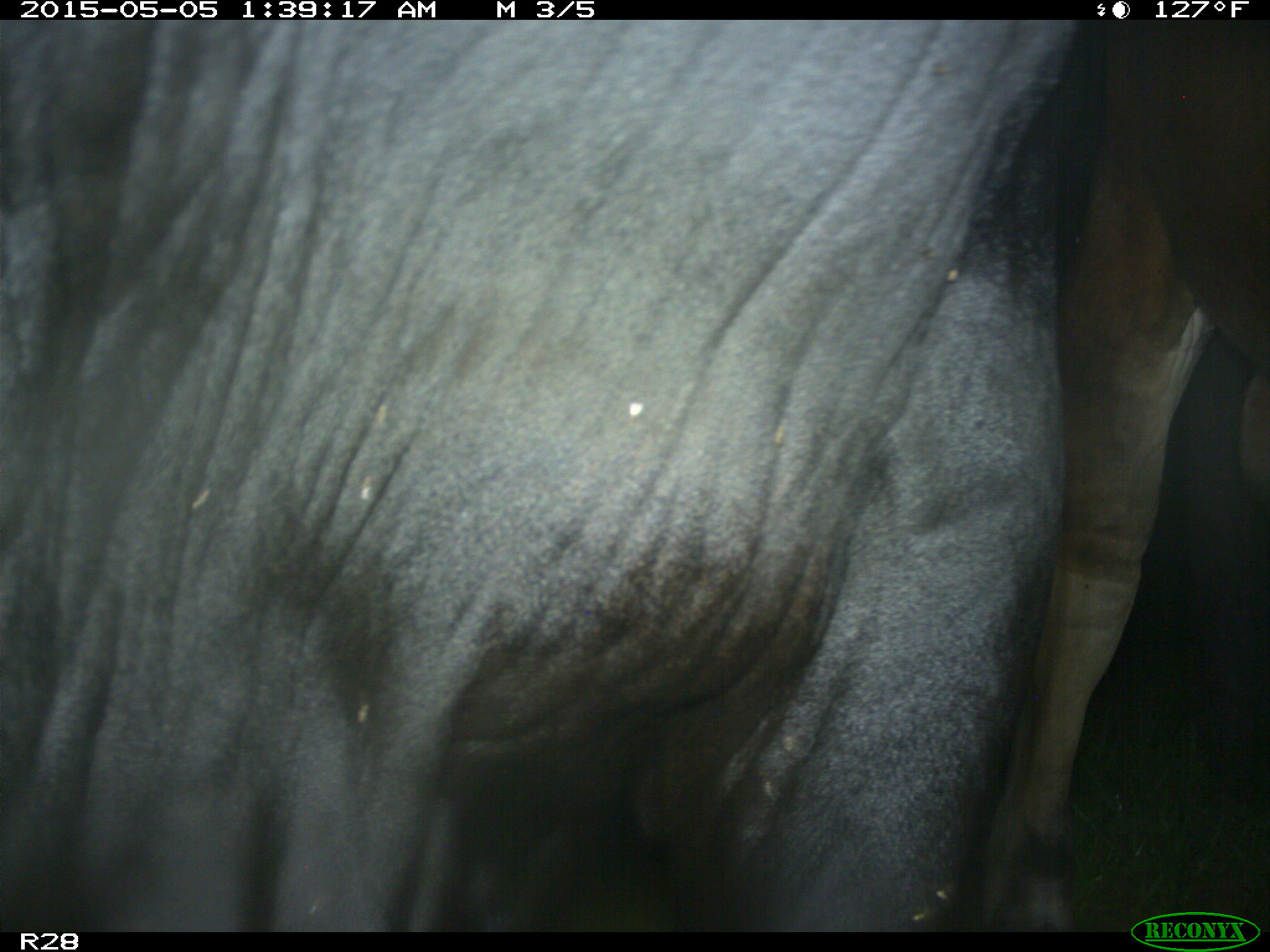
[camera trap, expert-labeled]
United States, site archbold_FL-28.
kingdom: Animalia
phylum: Chordata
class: Mammalia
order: Artiodactyla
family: Bovidae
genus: Bos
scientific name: Bos taurus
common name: domestic cow